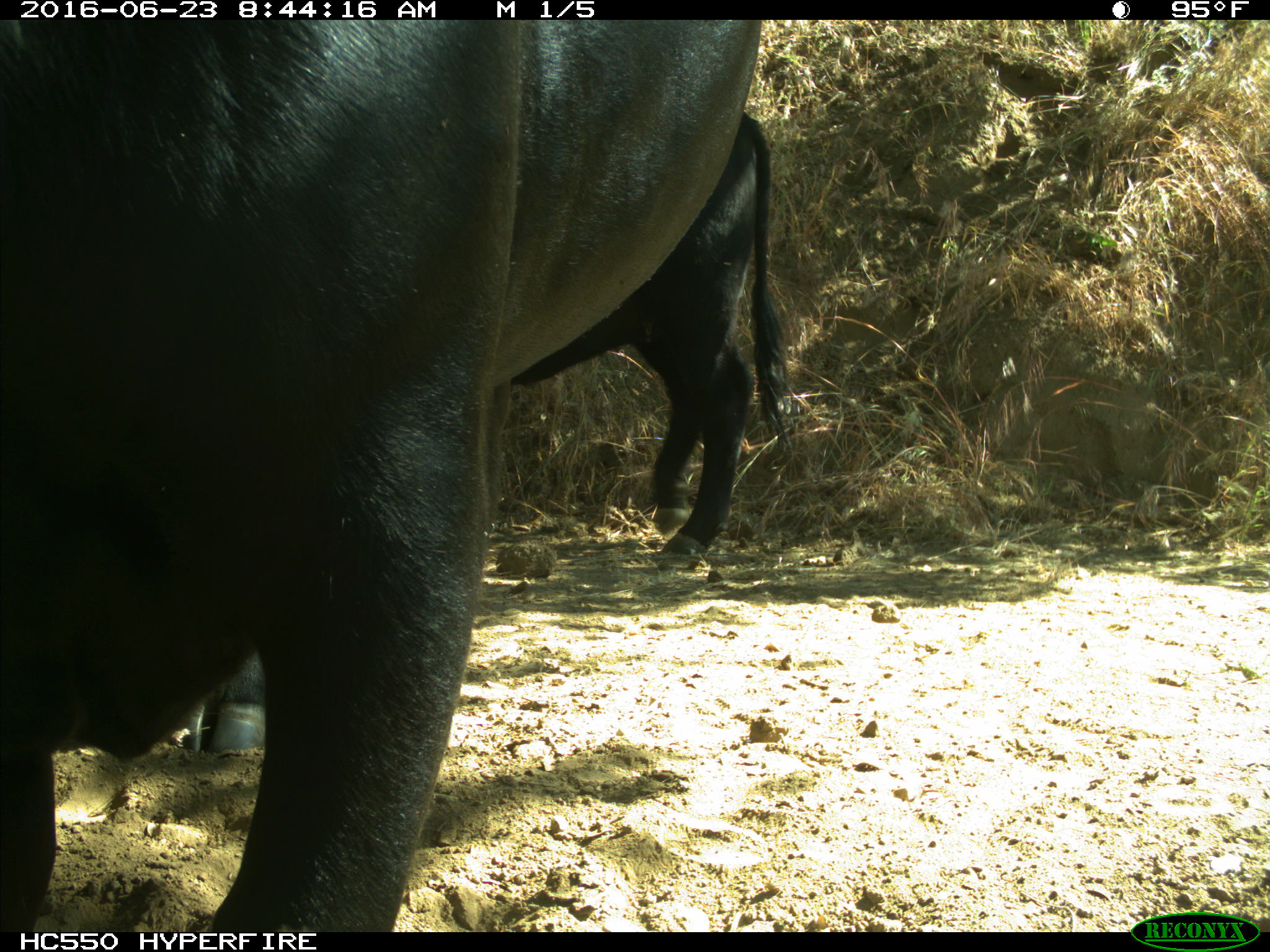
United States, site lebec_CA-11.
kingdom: Animalia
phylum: Chordata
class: Mammalia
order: Artiodactyla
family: Bovidae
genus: Bos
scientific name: Bos taurus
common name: domestic cow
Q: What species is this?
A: Bos taurus (domestic cow).